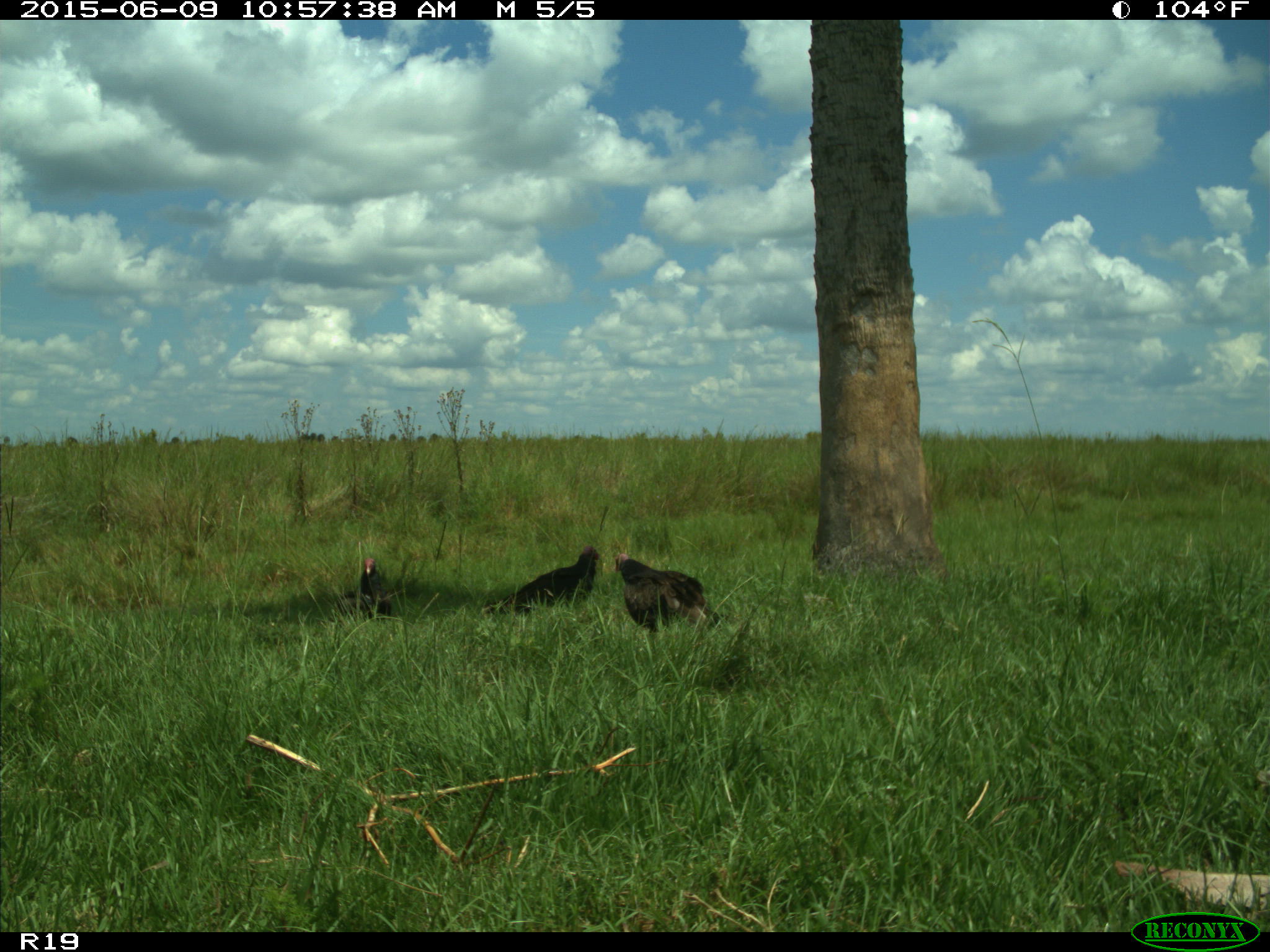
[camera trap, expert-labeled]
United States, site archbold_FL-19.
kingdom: Animalia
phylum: Chordata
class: Aves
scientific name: Aves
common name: birds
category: unidentified bird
Unidentified bird (birds) (Aves).